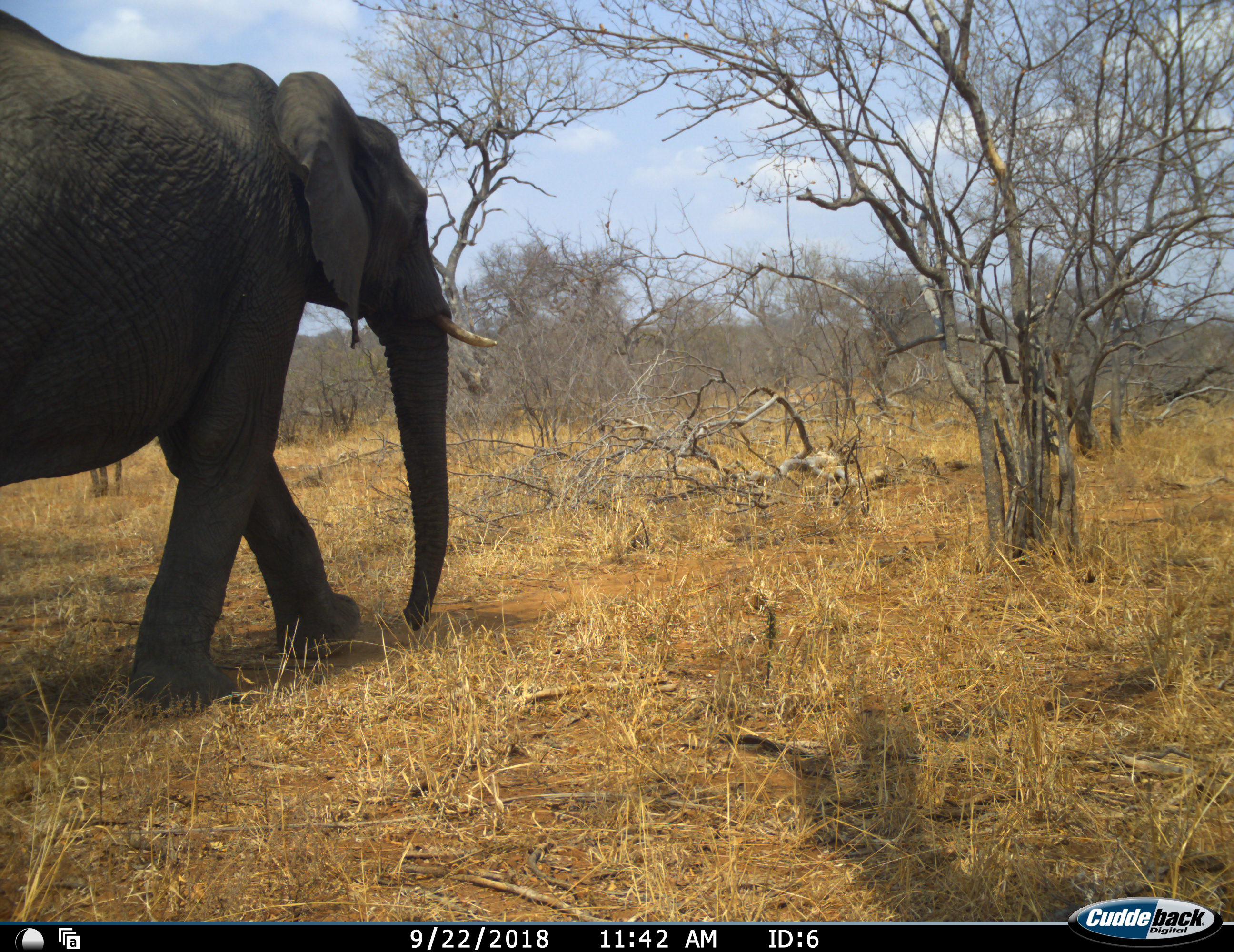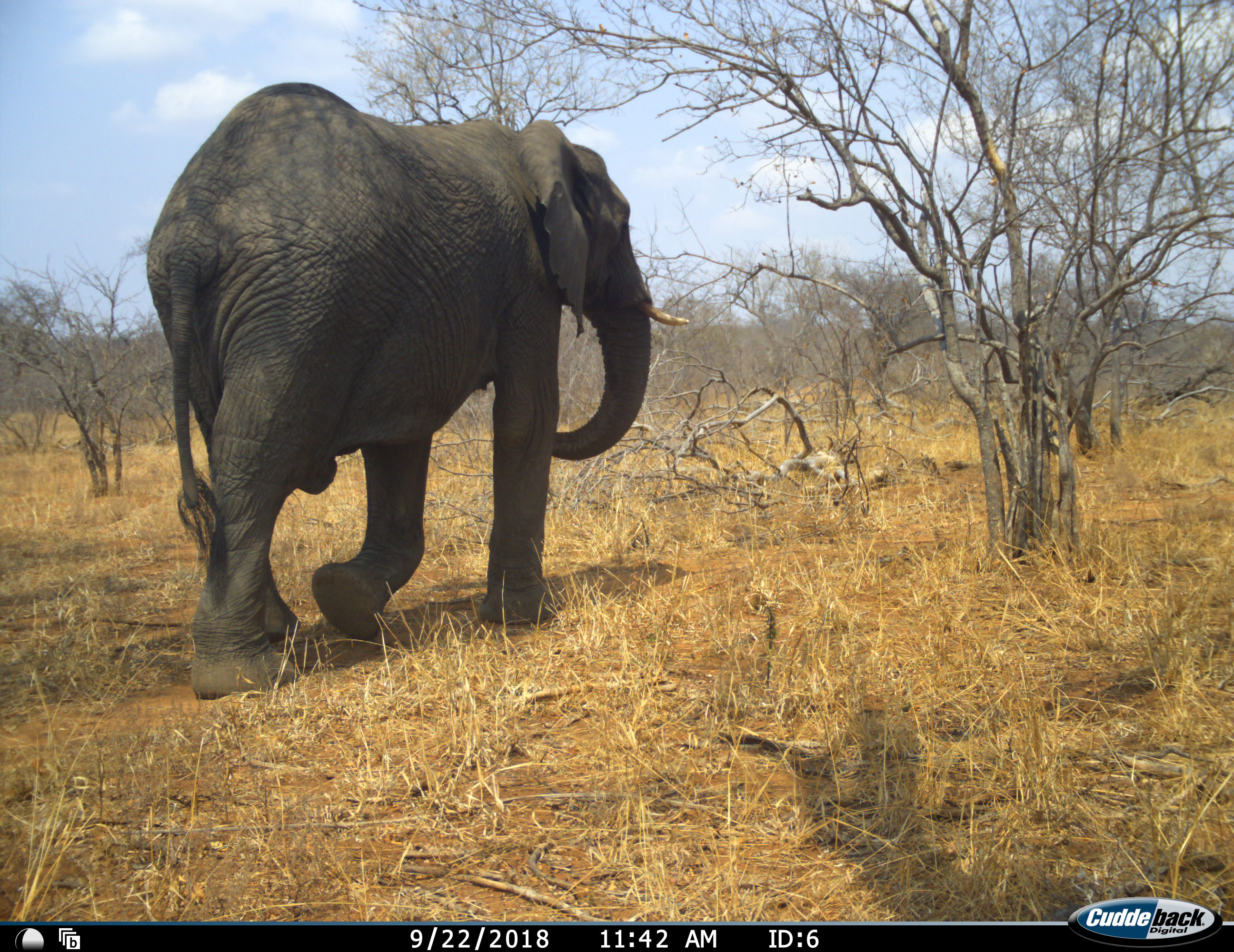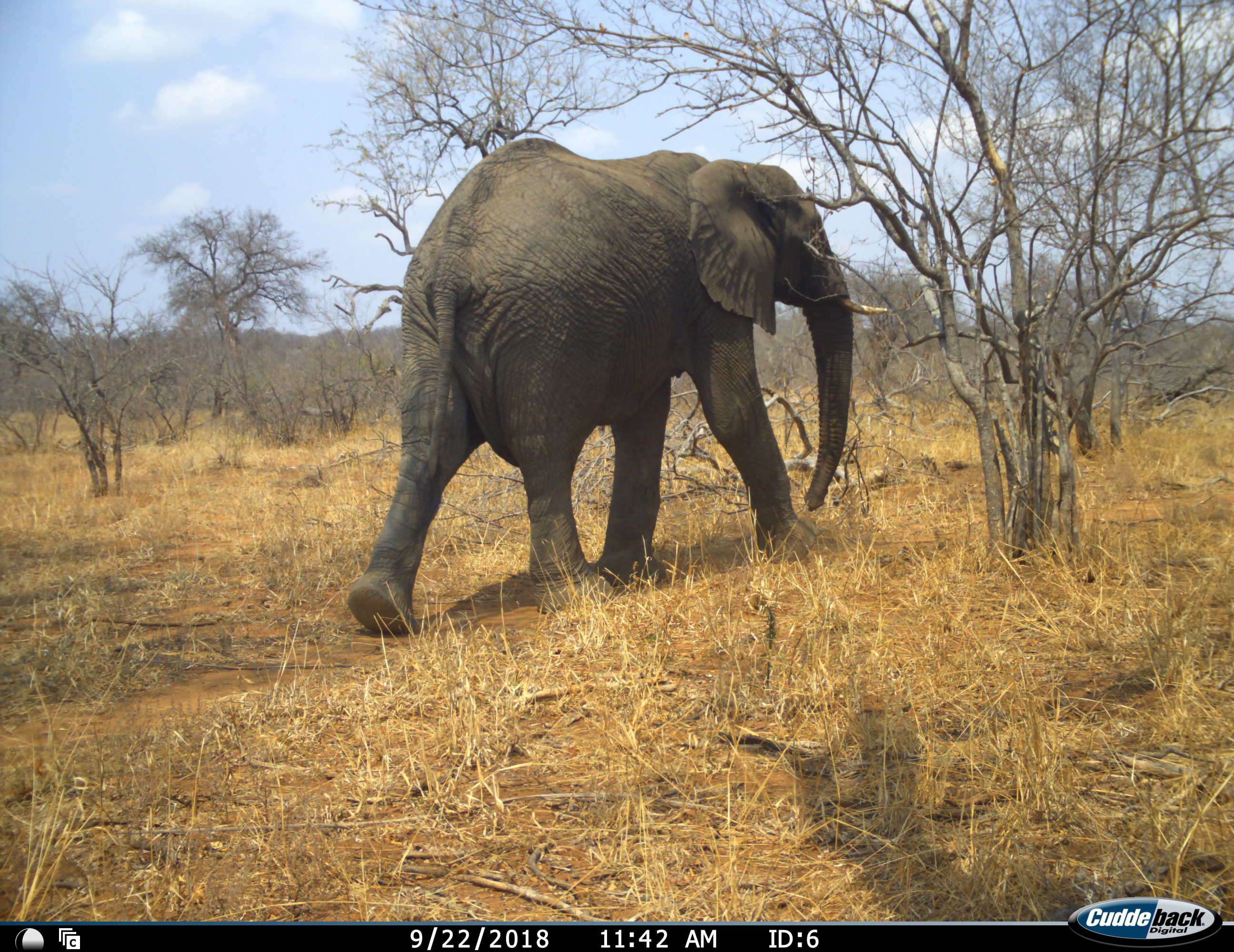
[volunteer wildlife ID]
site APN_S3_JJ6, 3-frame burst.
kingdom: Animalia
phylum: Chordata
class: Mammalia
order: Proboscidea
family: Elephantidae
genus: Loxodonta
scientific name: Loxodonta africana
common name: african bush elephant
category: elephant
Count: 1.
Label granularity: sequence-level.